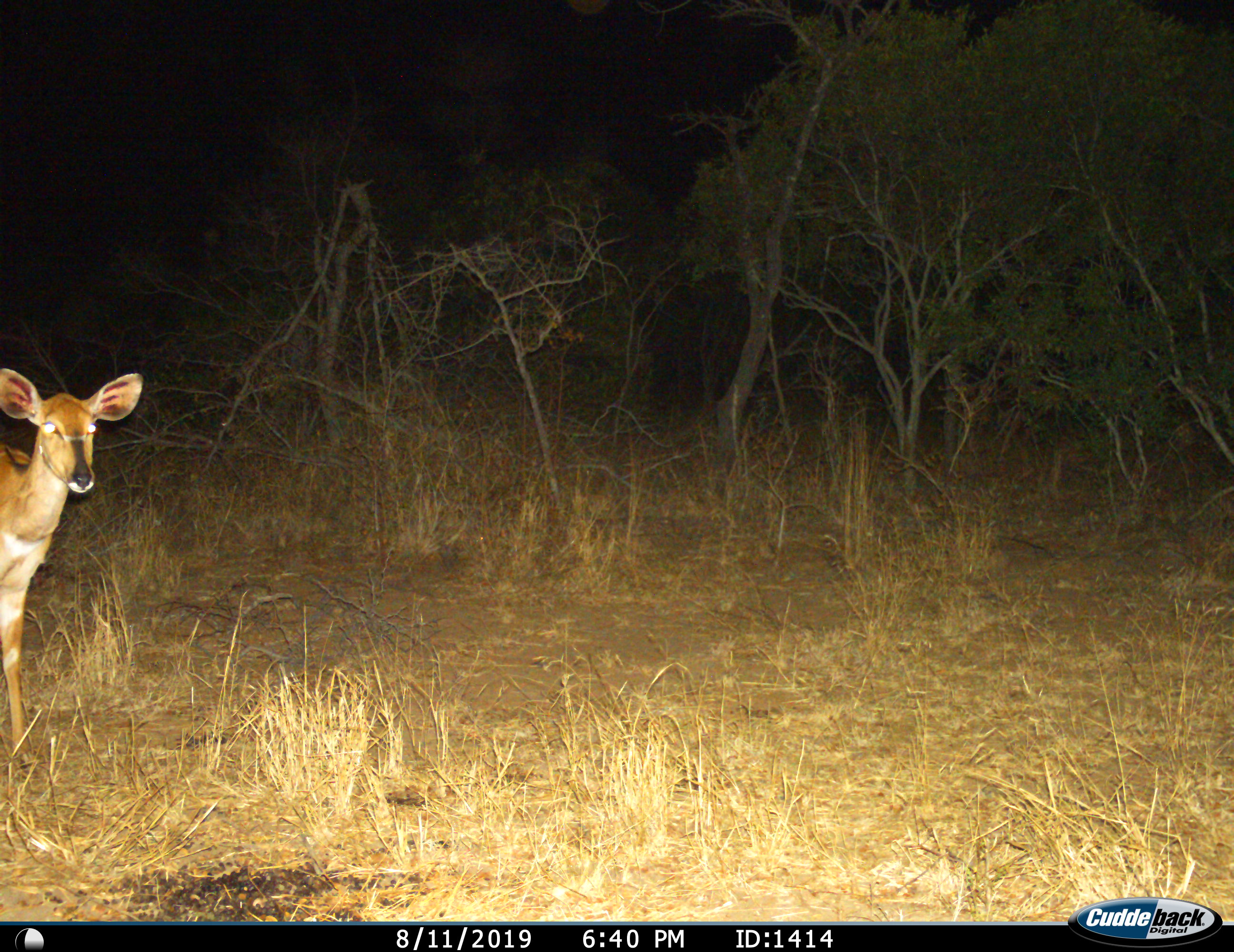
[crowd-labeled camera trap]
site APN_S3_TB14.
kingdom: Animalia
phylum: Chordata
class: Mammalia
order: Artiodactyla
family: Bovidae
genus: Tragelaphus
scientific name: Tragelaphus angasii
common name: nyala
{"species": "nyala (Tragelaphus angasii)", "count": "1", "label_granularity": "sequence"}